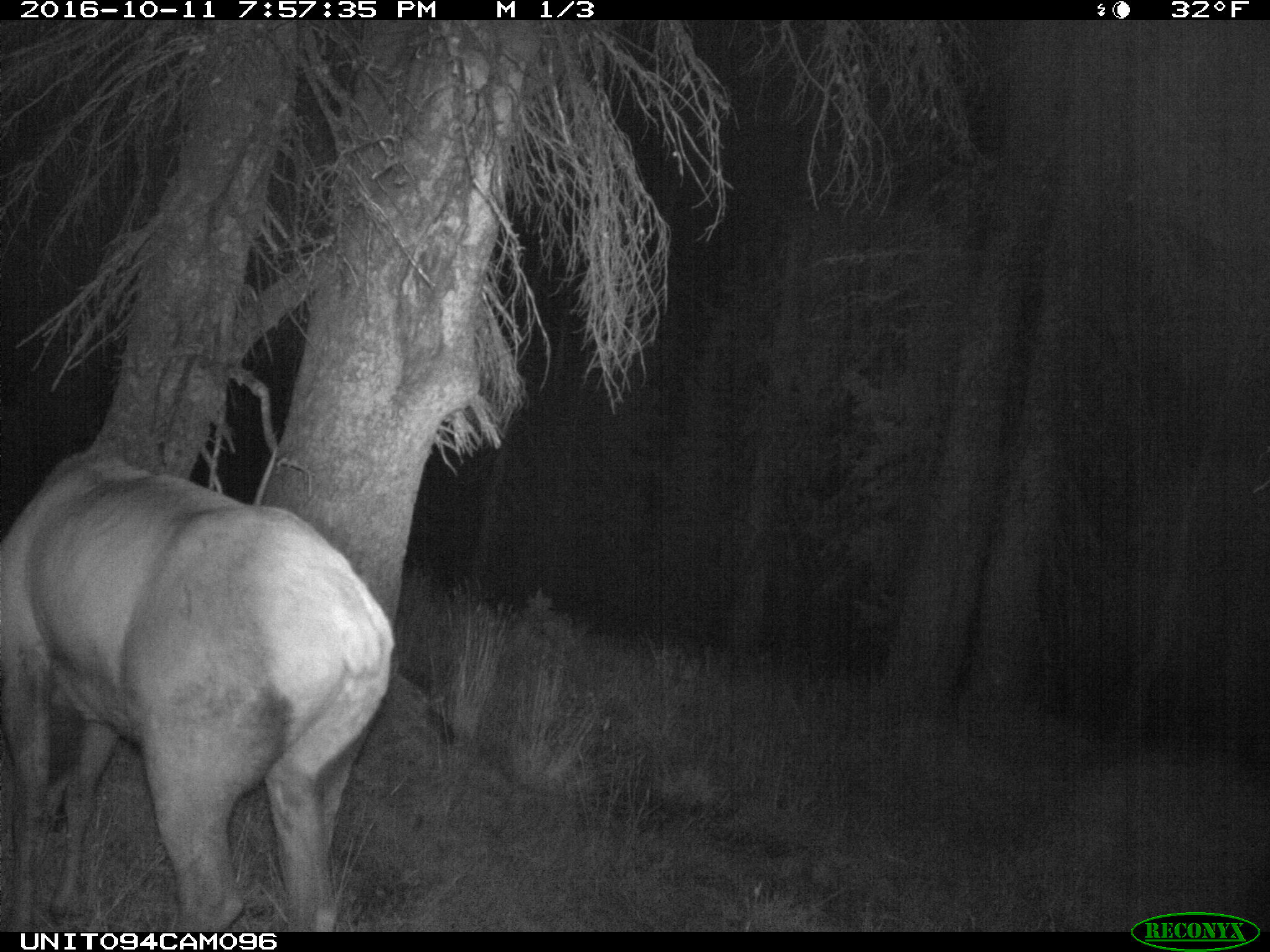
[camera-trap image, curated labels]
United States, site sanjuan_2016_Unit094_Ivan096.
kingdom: Animalia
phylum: Chordata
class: Mammalia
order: Artiodactyla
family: Cervidae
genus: Cervus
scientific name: Cervus elaphus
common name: red deer